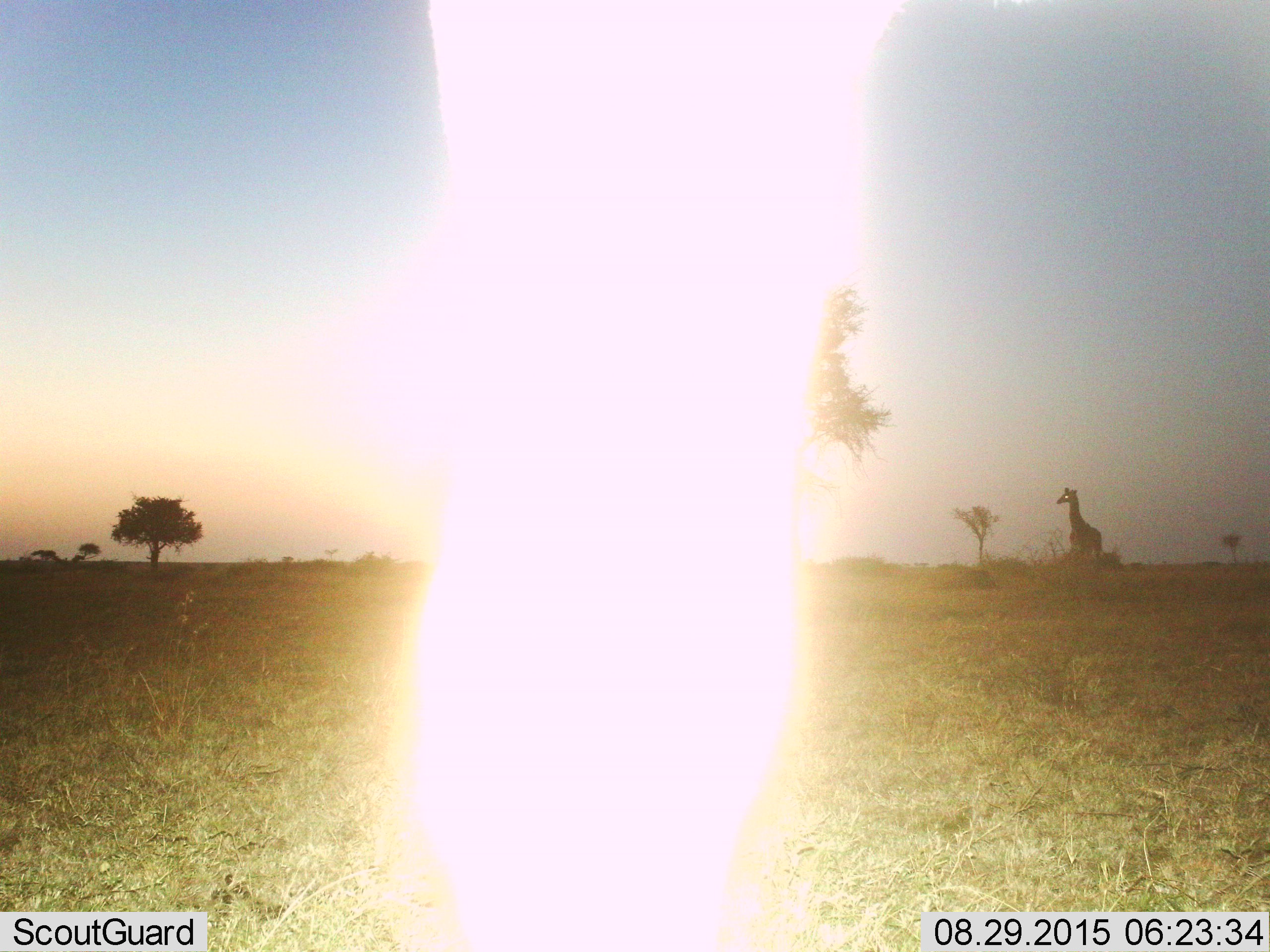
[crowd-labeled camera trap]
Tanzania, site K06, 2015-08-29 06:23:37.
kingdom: Animalia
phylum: Chordata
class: Mammalia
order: Artiodactyla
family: Giraffidae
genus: Giraffa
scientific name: Giraffa camelopardalis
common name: giraffe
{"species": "giraffe (Giraffa camelopardalis)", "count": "1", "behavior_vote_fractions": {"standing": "62%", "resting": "0%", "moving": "12%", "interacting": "25%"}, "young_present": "12%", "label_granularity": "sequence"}